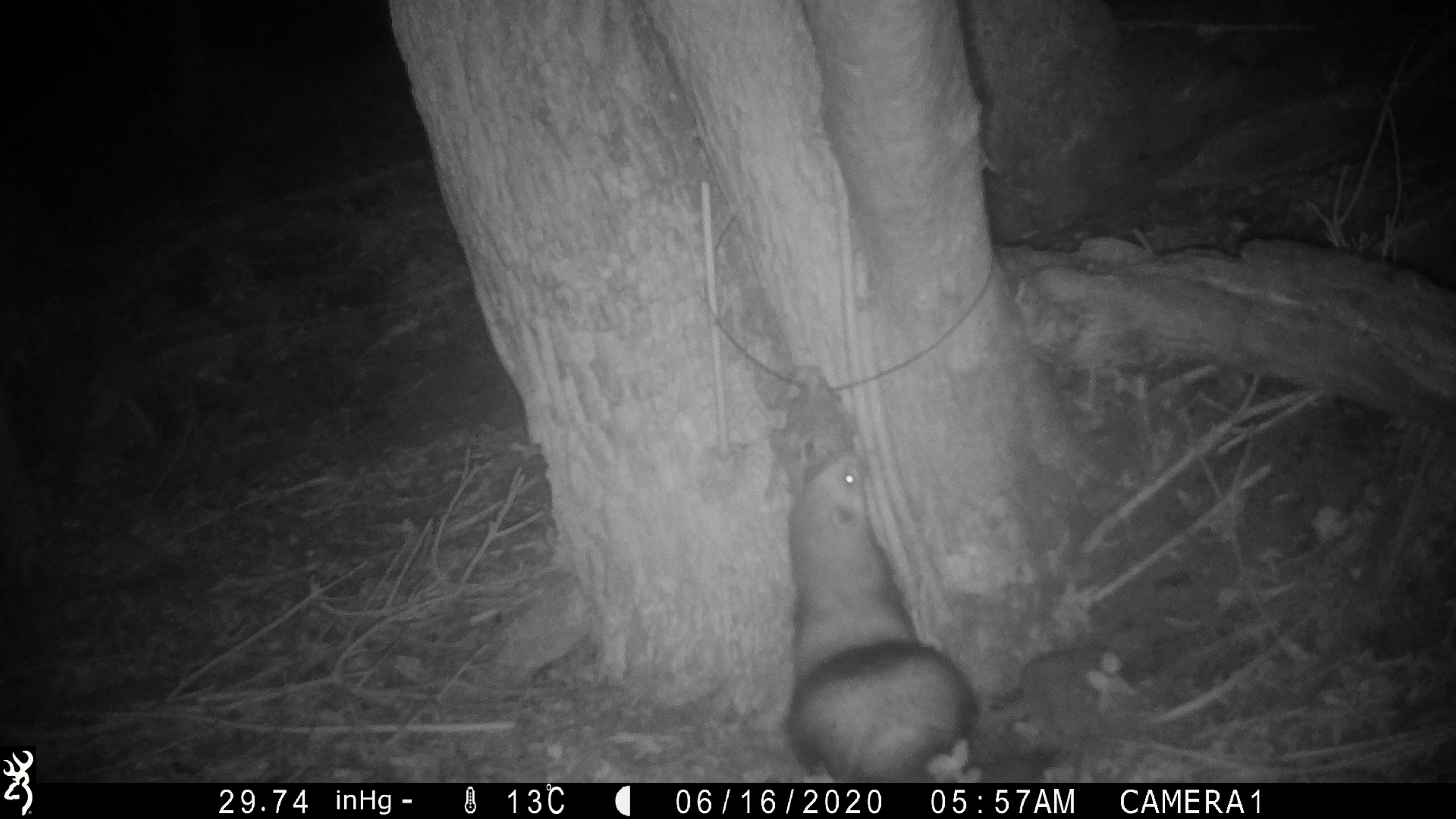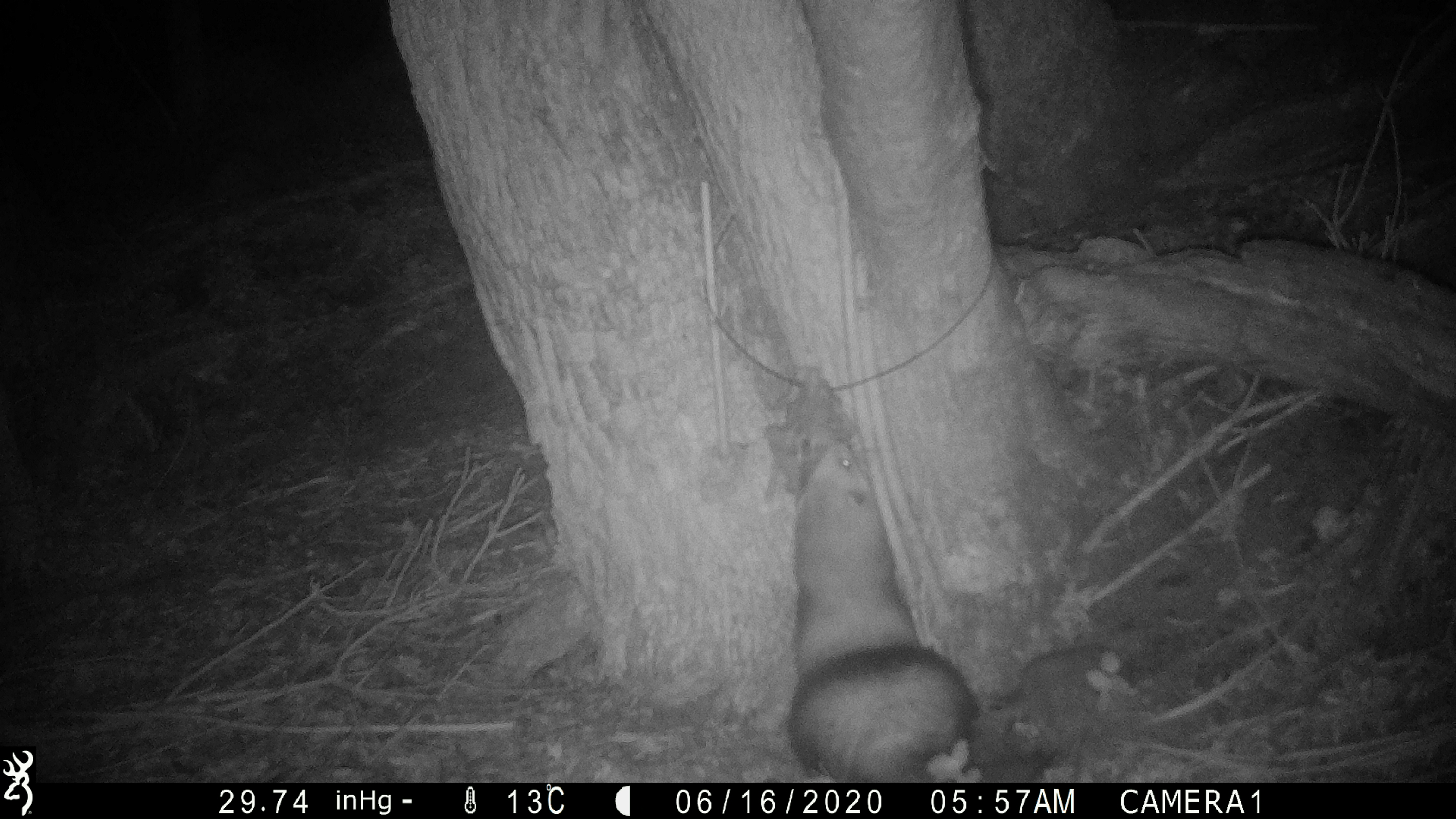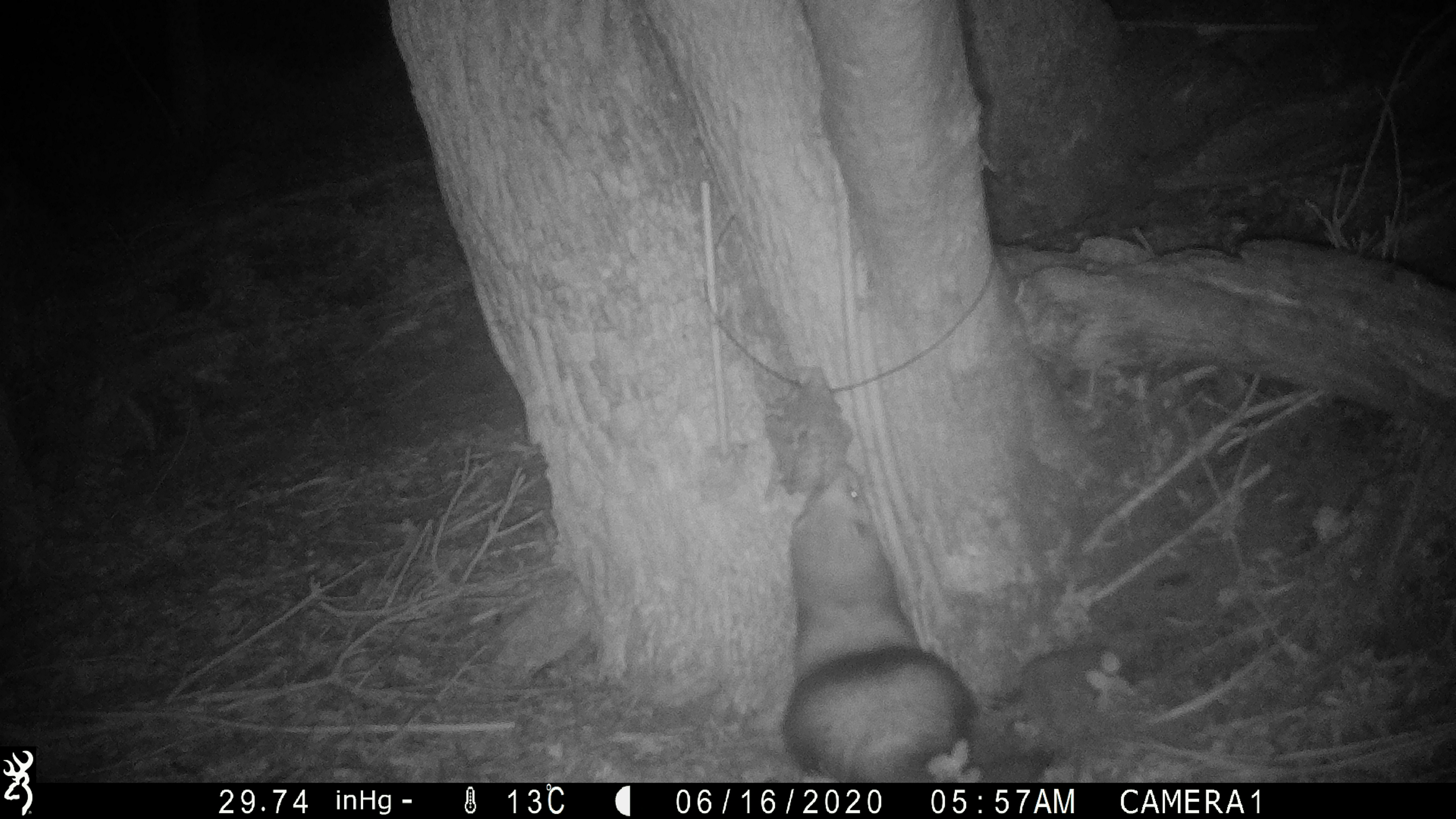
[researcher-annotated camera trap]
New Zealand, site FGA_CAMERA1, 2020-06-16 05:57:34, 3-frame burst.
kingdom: Animalia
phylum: Chordata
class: Mammalia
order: Carnivora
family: Mustelidae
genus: Mustela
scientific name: Mustela furo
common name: ferret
Ferret (Mustela furo).